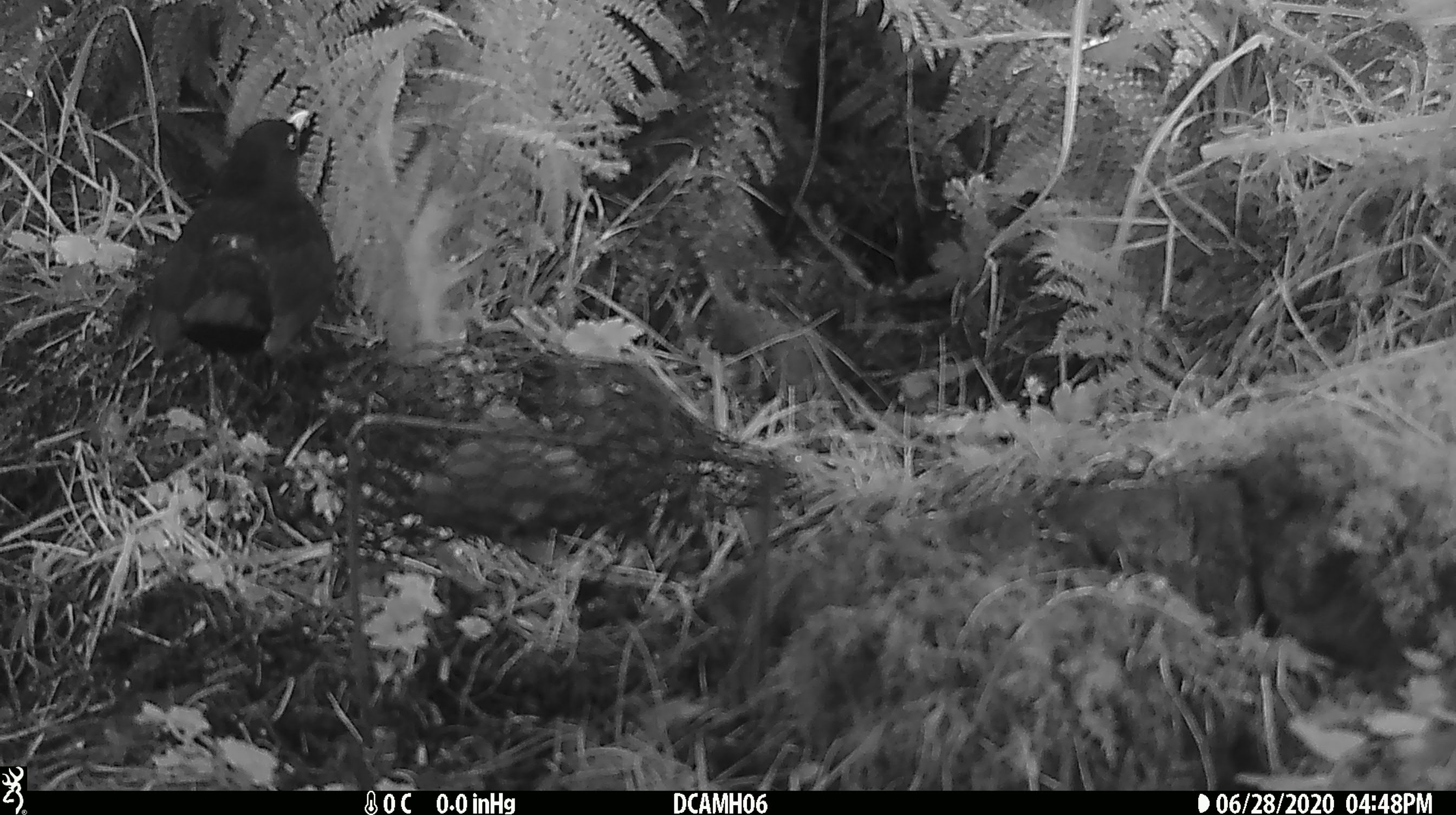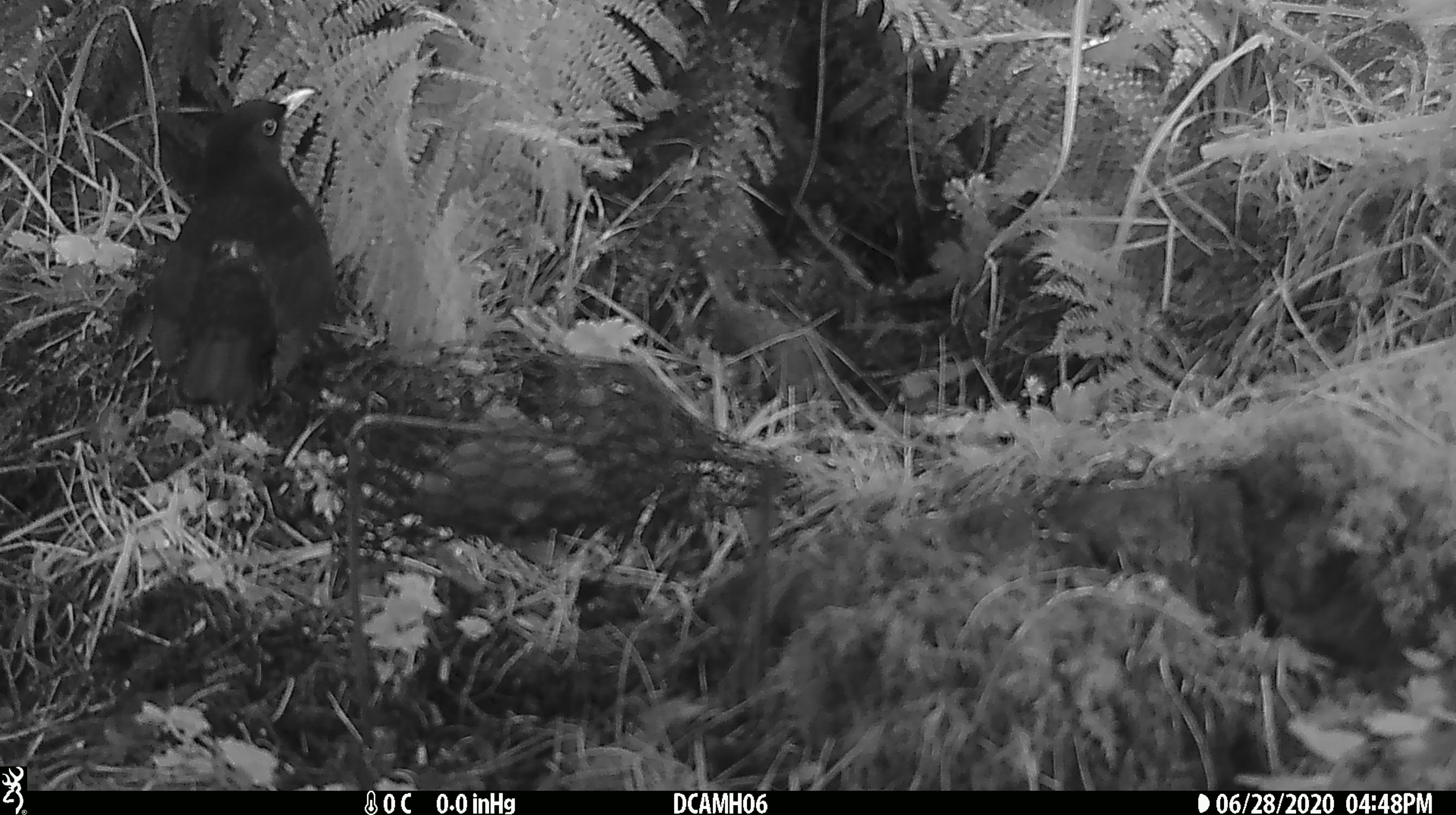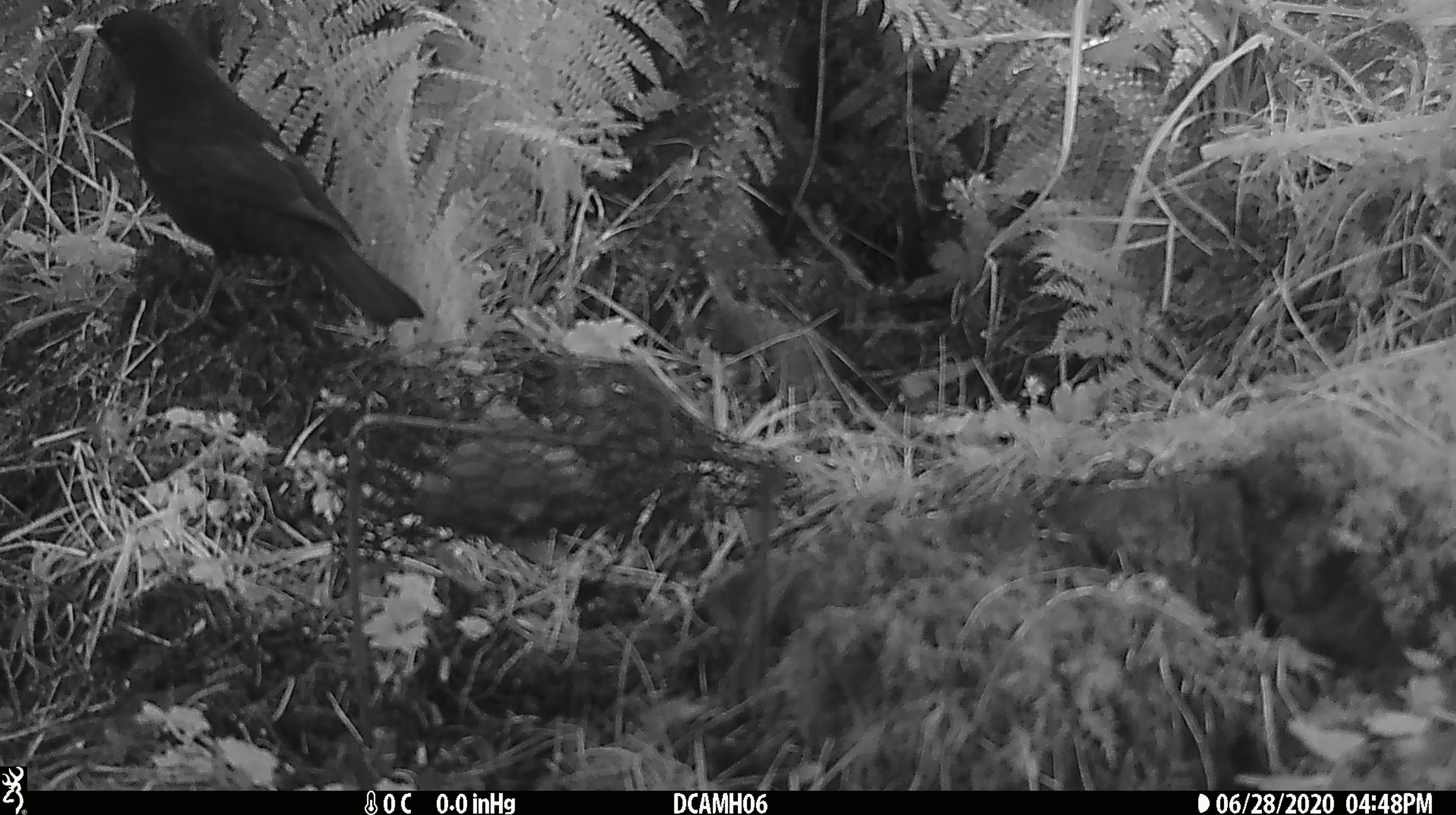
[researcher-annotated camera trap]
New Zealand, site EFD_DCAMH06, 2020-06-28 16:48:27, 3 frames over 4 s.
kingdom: Animalia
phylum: Chordata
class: Aves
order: Passeriformes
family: Turdidae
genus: Turdus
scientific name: Turdus merula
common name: eurasian blackbird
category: blackbird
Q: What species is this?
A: Blackbird (eurasian blackbird) (Turdus merula).